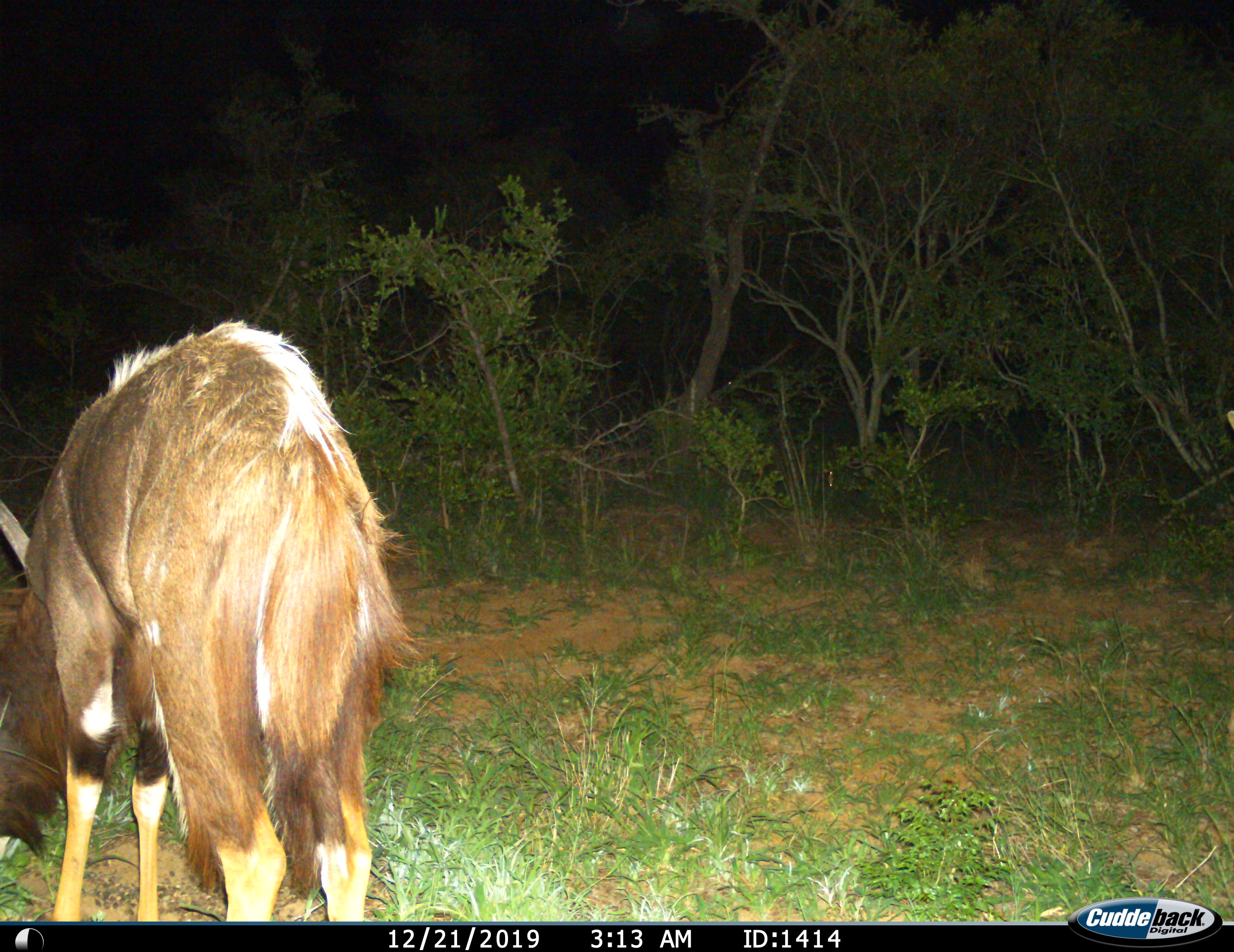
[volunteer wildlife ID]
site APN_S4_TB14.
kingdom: Animalia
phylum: Chordata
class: Mammalia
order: Artiodactyla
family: Bovidae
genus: Tragelaphus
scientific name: Tragelaphus angasii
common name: nyala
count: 1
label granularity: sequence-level